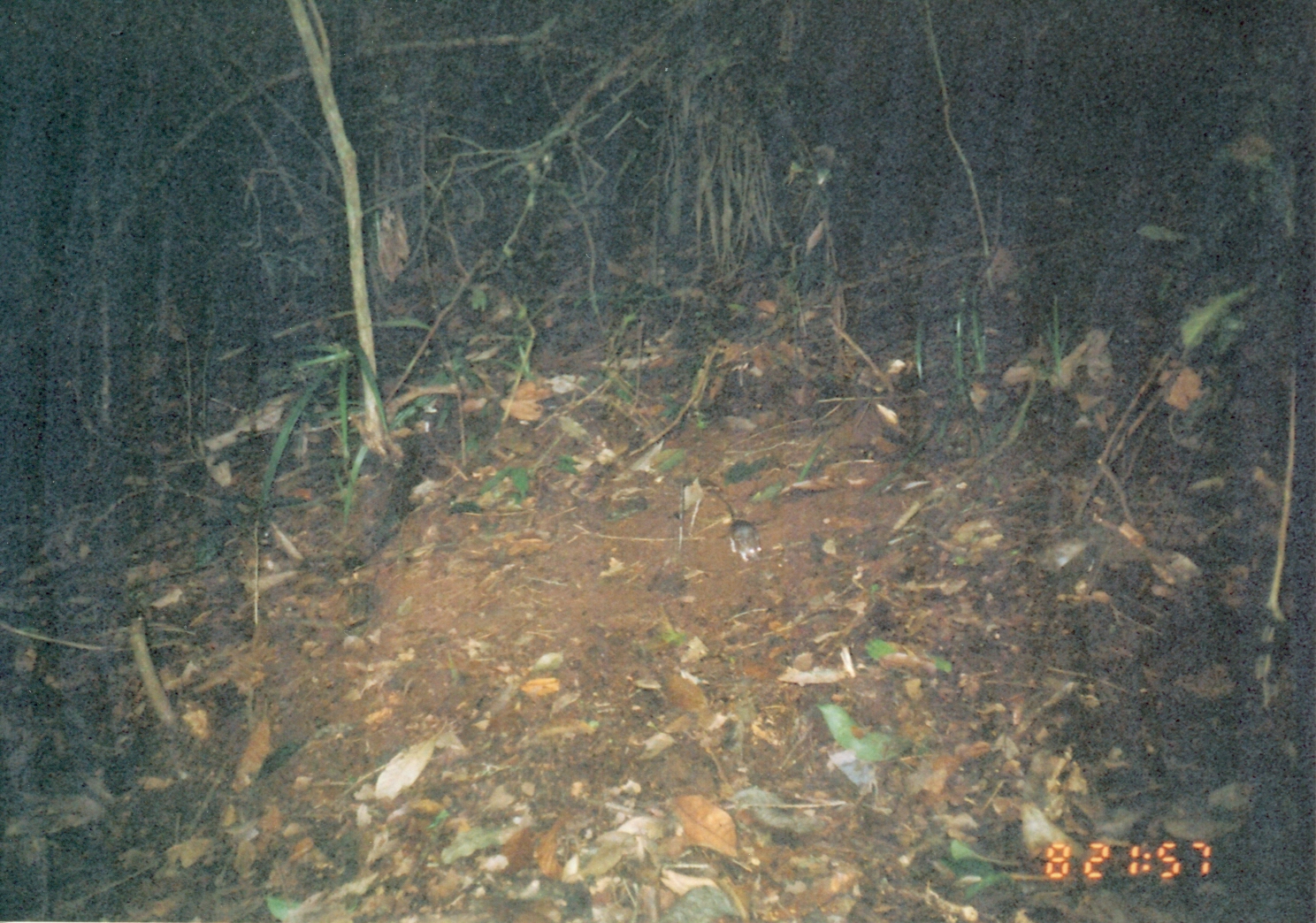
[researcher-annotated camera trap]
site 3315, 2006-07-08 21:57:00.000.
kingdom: Animalia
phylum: Chordata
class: Mammalia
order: Rodentia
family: Muridae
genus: Rattus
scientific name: Rattus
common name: rodent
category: unknown rat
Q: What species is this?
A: Unknown rat (rodent) (Rattus).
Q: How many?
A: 1.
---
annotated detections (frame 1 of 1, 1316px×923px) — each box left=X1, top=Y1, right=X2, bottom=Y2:
unknown rat: left=705, top=488, right=764, bottom=562